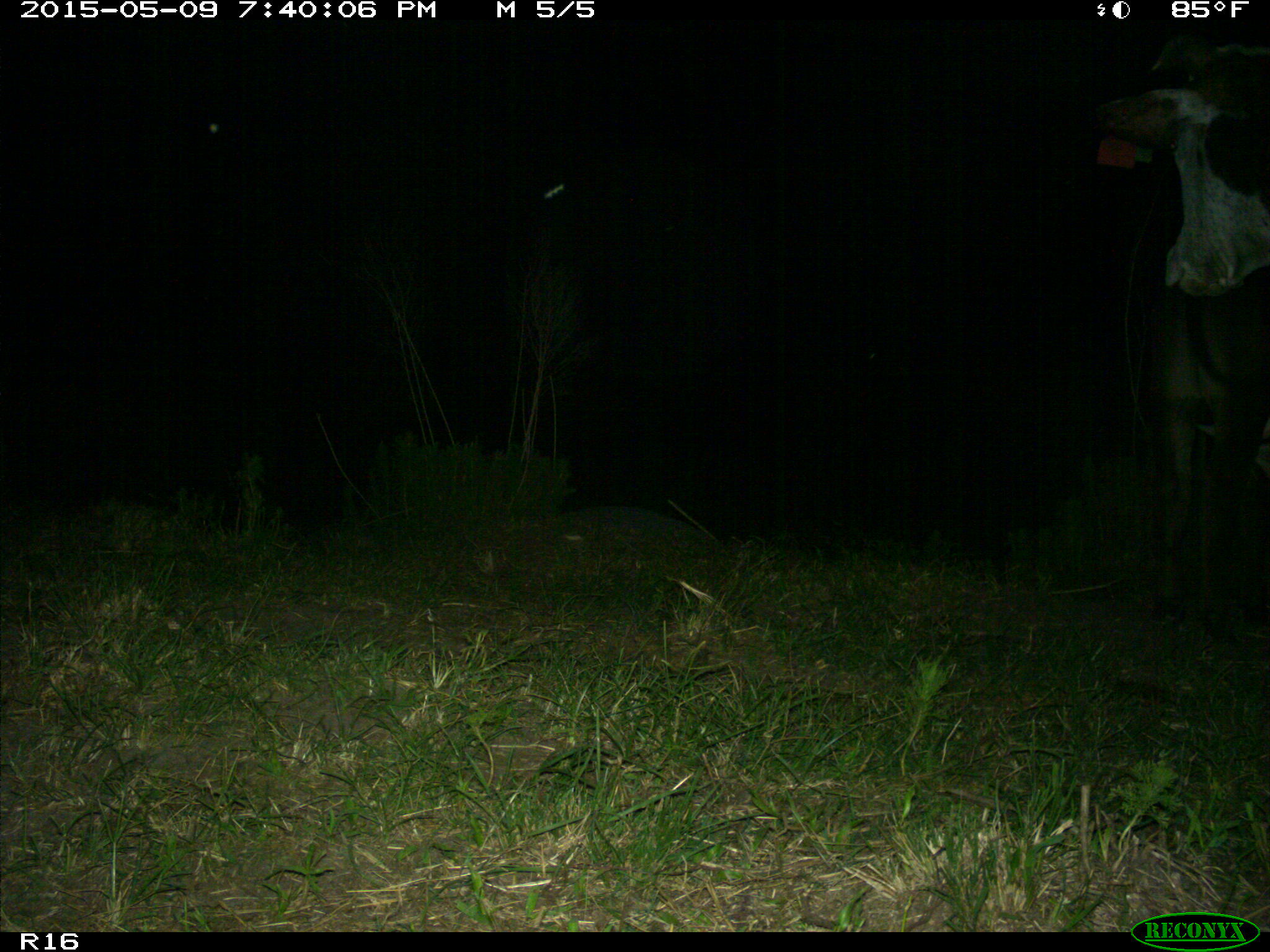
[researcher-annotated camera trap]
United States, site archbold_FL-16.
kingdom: Animalia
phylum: Chordata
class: Mammalia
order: Artiodactyla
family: Bovidae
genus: Bos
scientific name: Bos taurus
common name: domestic cow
Bos taurus (domestic cow).